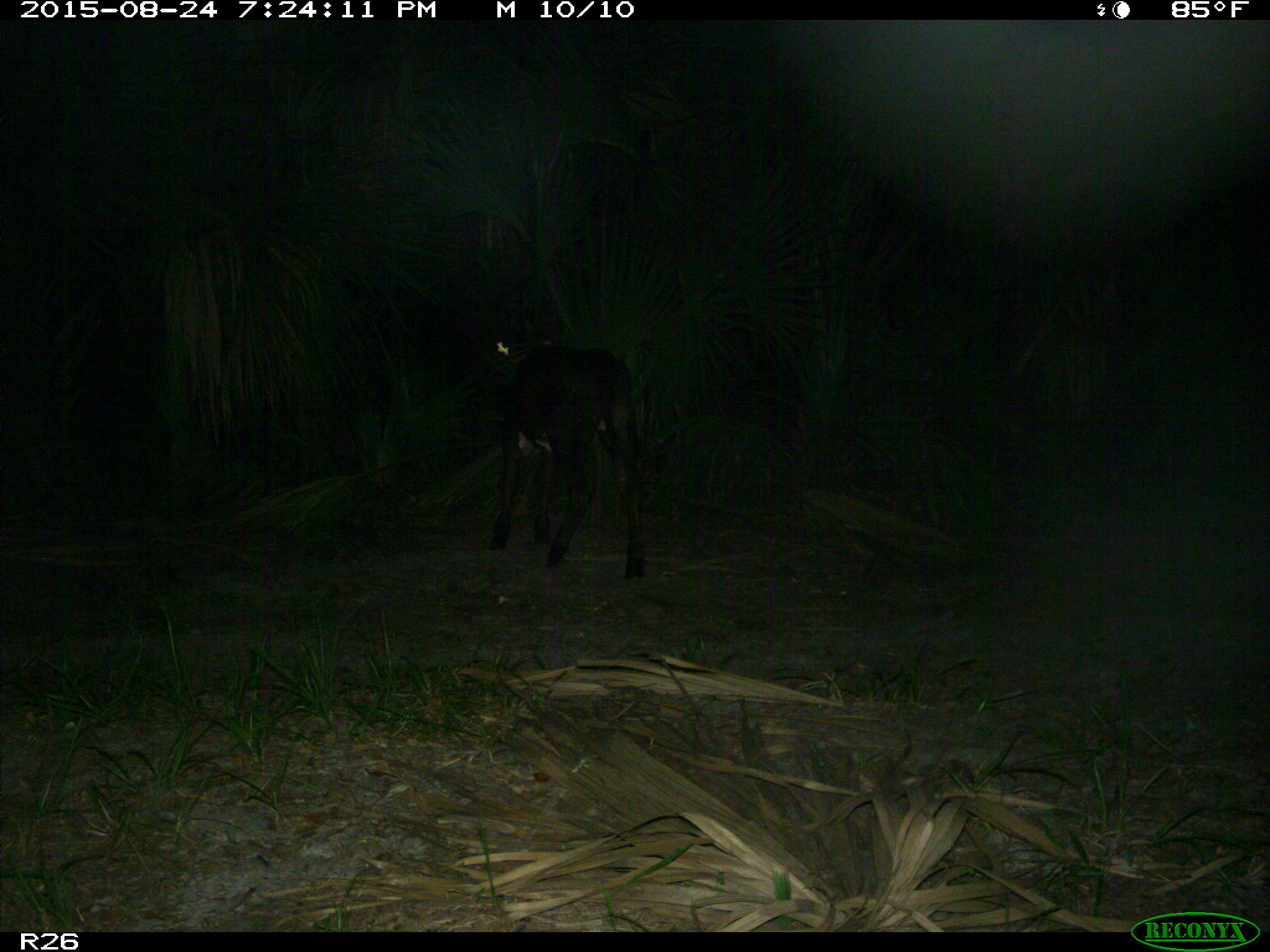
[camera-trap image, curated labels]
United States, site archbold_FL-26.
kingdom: Animalia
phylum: Chordata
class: Mammalia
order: Artiodactyla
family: Bovidae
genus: Bos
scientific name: Bos taurus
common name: domestic cow